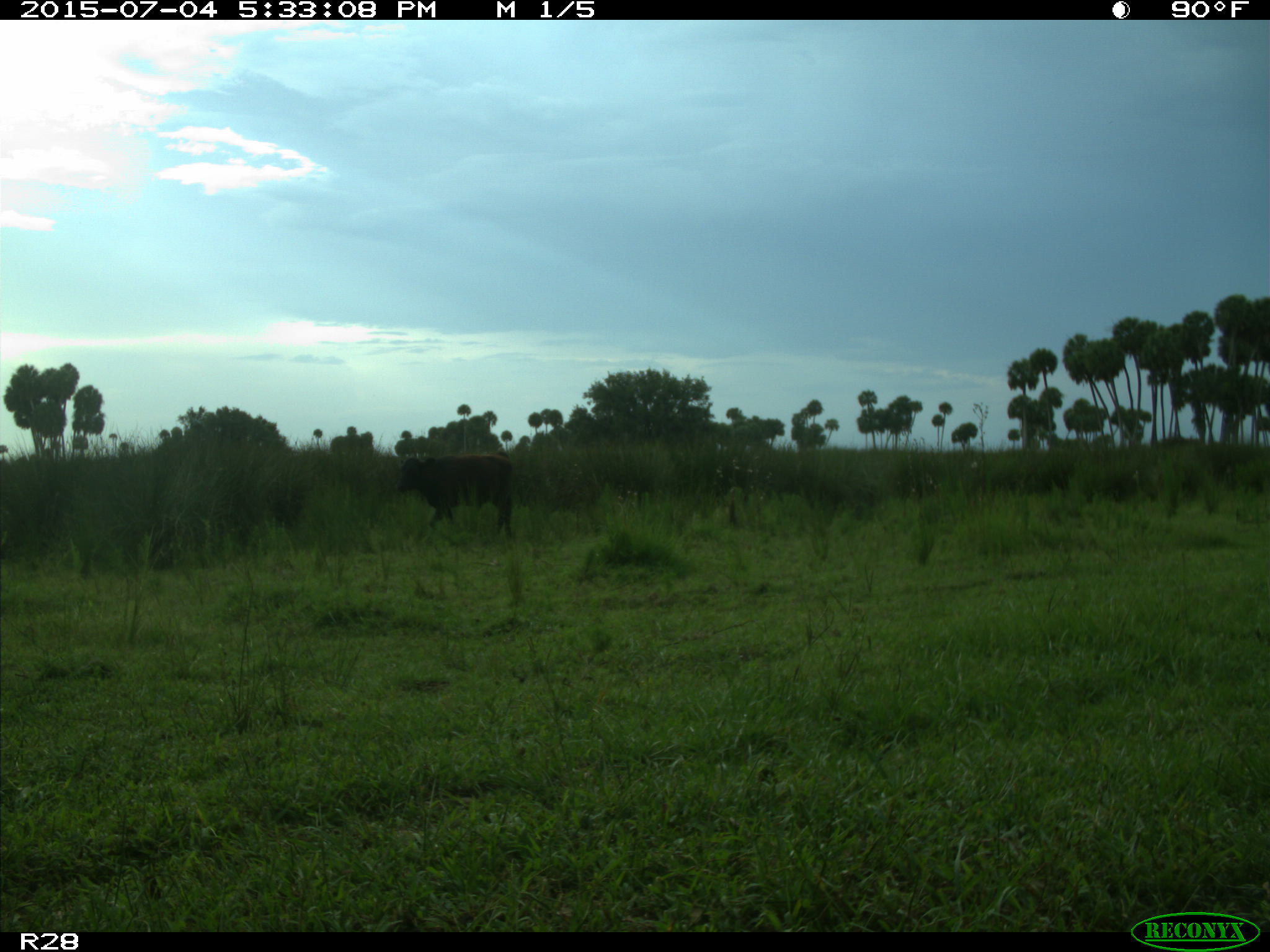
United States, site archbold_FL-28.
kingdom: Animalia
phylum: Chordata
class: Mammalia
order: Artiodactyla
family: Bovidae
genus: Bos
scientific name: Bos taurus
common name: domestic cow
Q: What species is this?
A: Bos taurus (domestic cow).